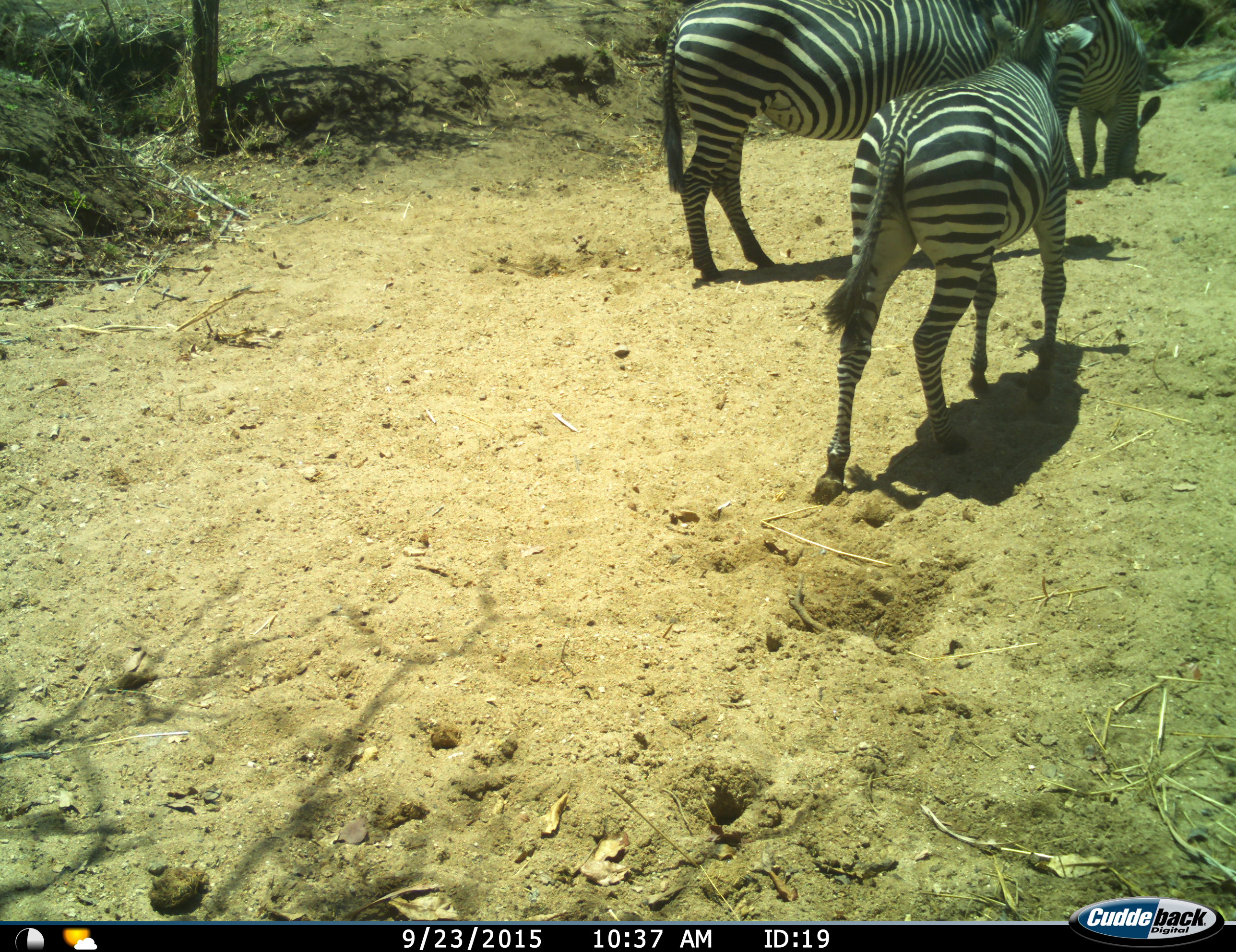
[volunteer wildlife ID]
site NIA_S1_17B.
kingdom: Animalia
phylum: Chordata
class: Mammalia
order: Perissodactyla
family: Equidae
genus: Equus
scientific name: Equus quagga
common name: plains zebra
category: zebraplains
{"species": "zebraplains (plains zebra) (Equus quagga)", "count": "3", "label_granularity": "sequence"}